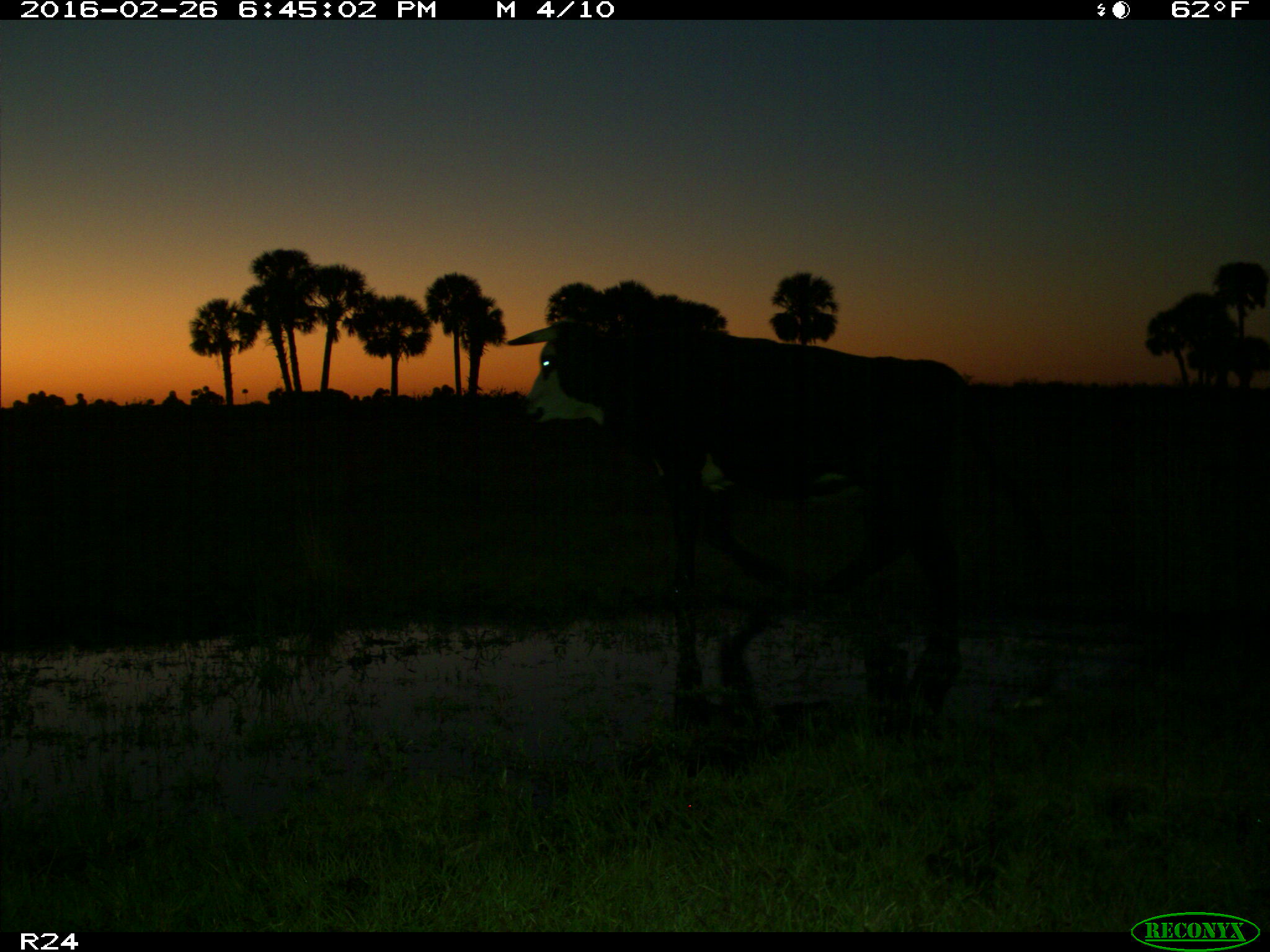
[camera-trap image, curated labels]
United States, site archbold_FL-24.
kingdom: Animalia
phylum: Chordata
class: Mammalia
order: Artiodactyla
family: Bovidae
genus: Bos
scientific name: Bos taurus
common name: domestic cow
Bos taurus (domestic cow).